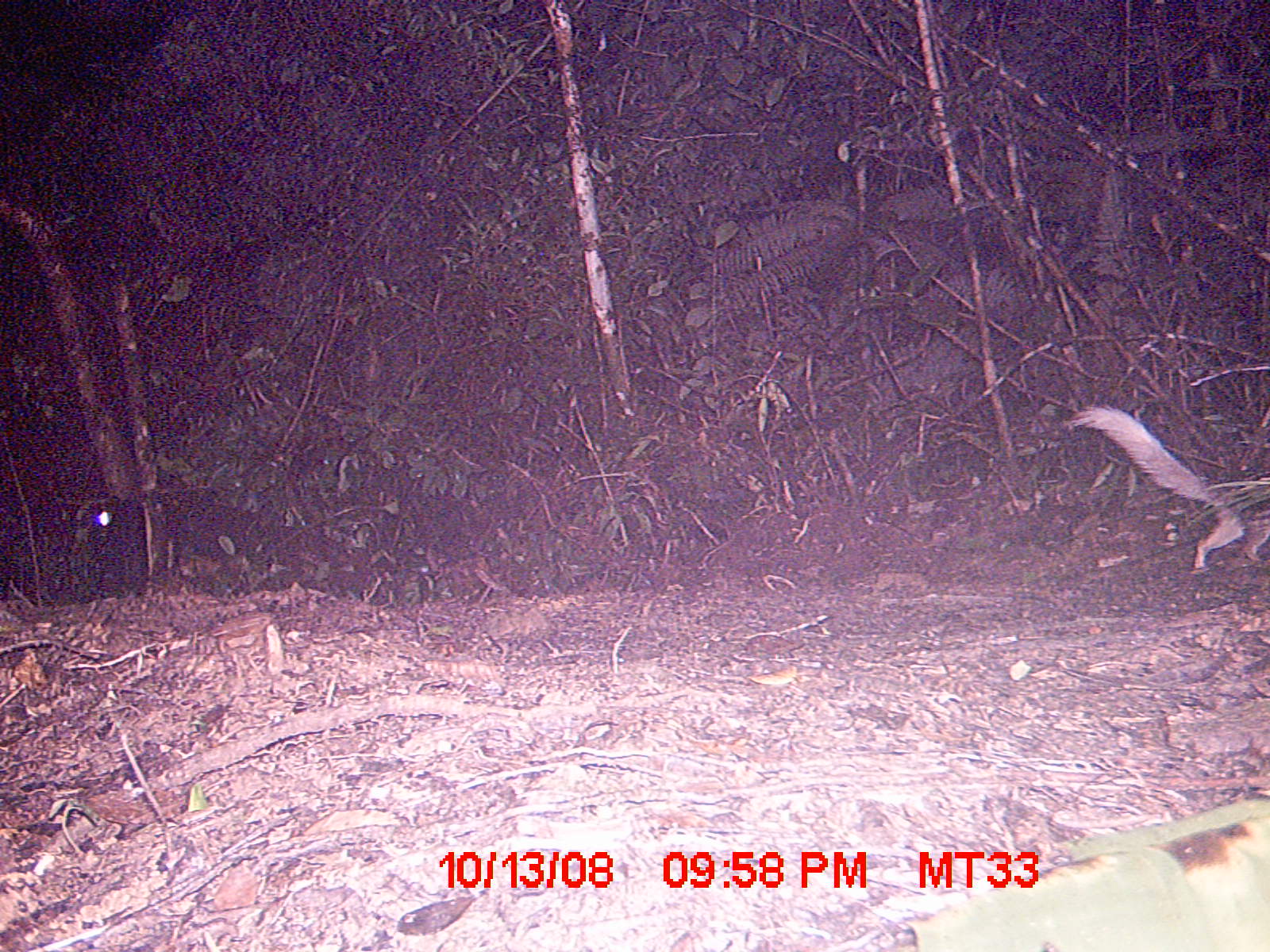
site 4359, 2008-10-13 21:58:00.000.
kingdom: Animalia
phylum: Chordata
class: Aves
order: Coraciiformes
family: Brachypteraciidae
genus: Brachypteracias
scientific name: Brachypteracias squamiger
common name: scaly ground-roller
Brachypteracias squamiger (scaly ground-roller), count 1.